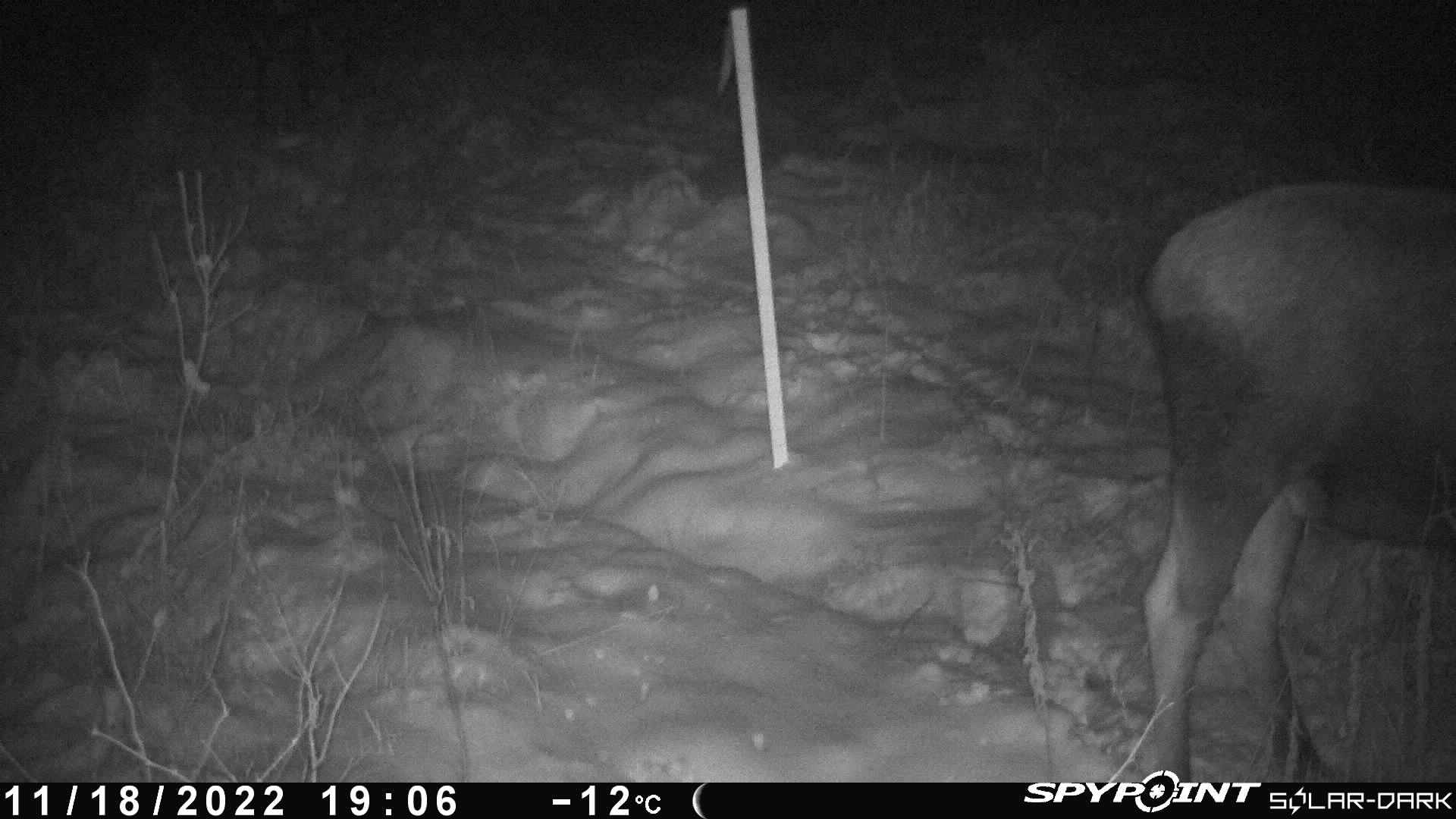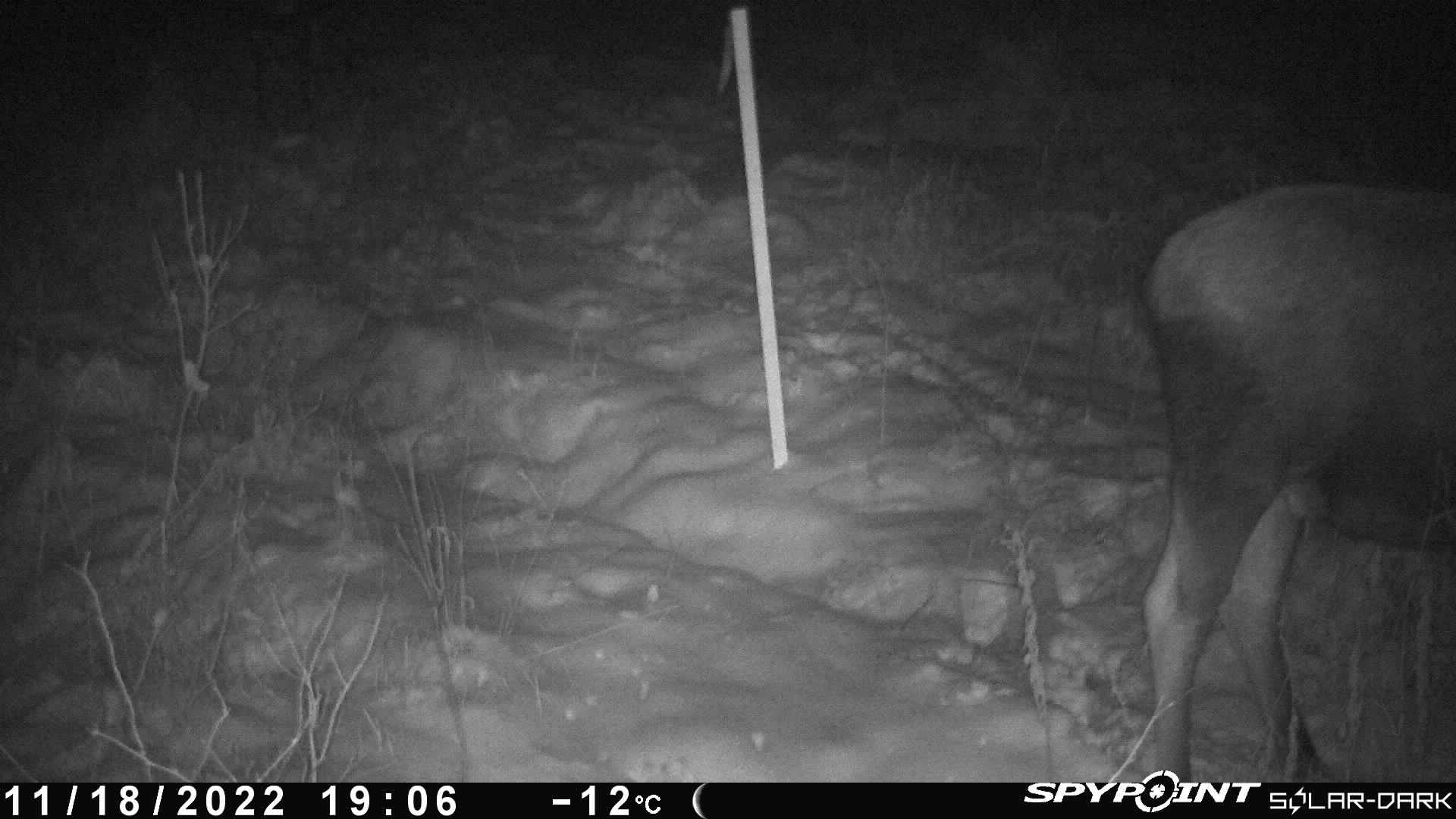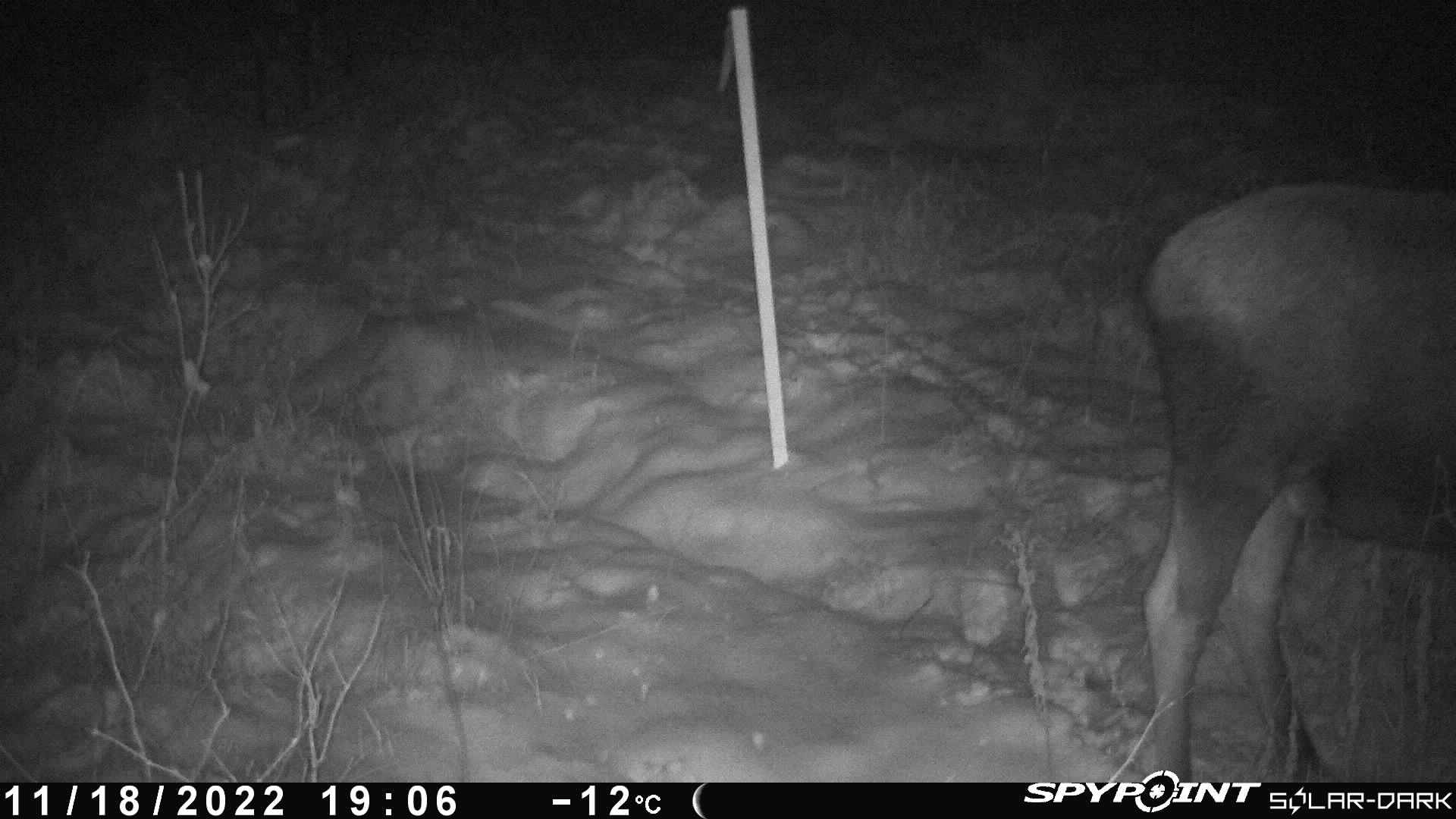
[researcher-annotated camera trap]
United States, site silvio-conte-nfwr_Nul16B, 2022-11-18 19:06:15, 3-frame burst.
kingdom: Animalia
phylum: Chordata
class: Mammalia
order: Artiodactyla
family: Cervidae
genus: Alces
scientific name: Alces alces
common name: moose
Moose (Alces alces).